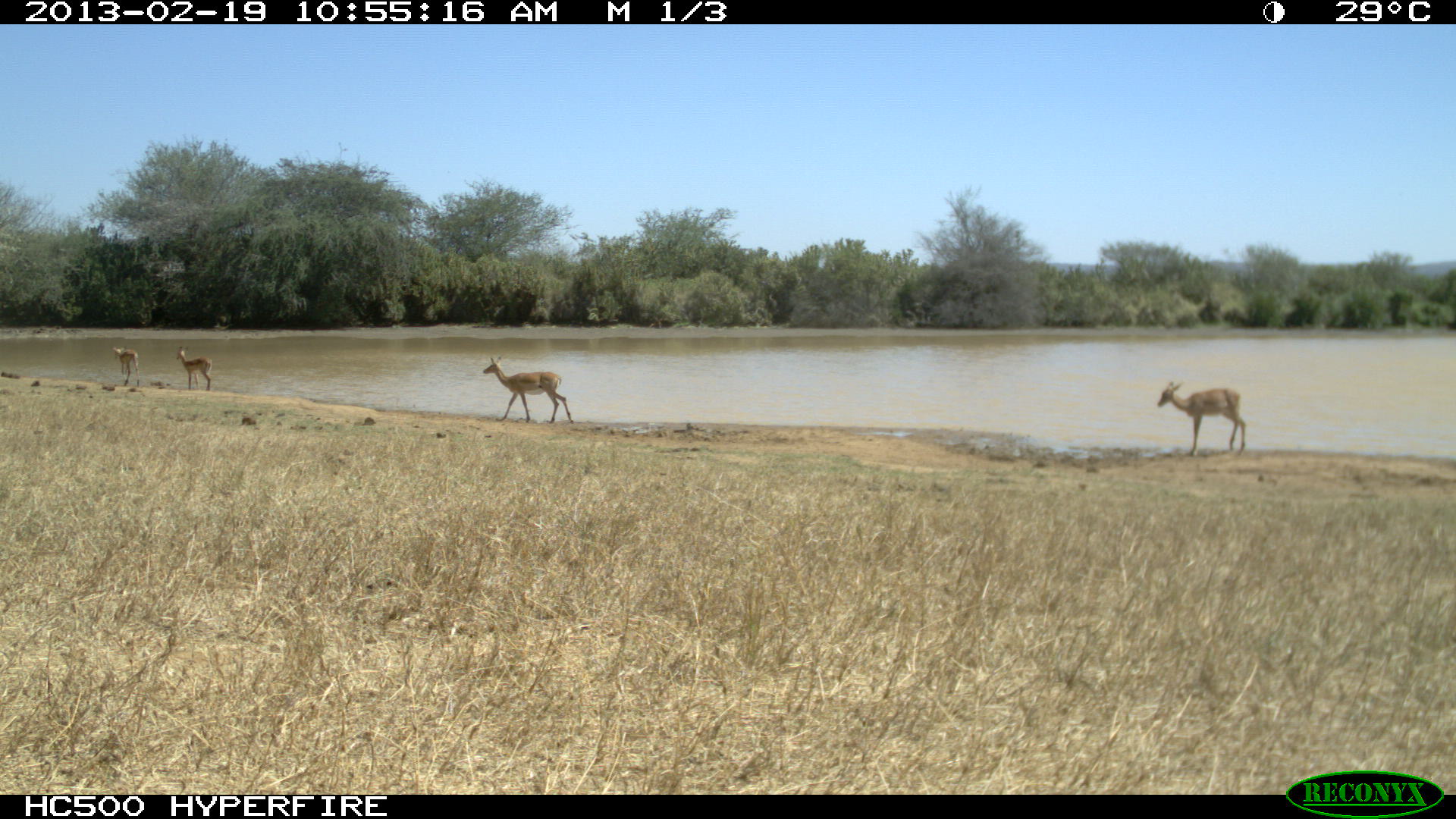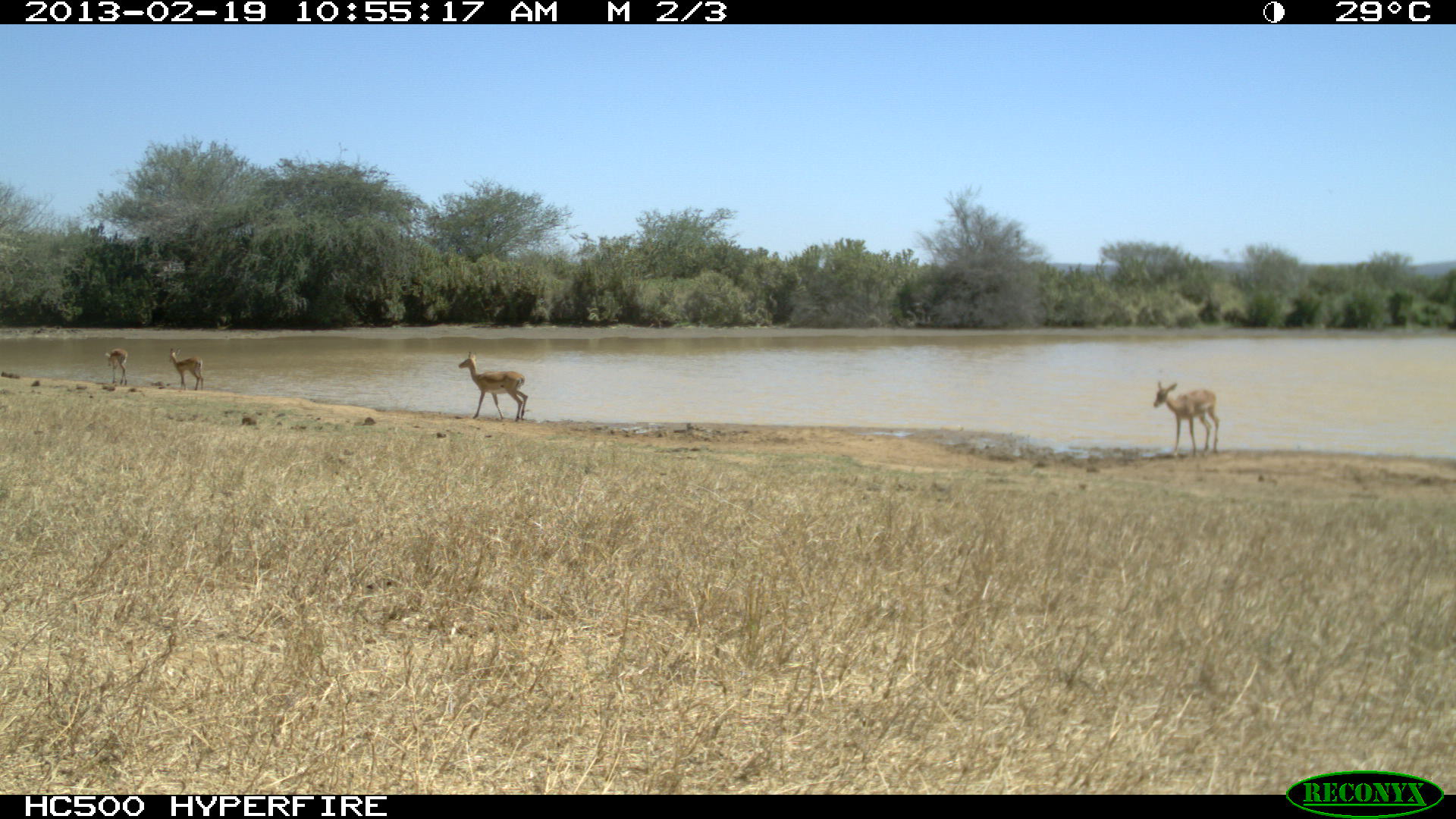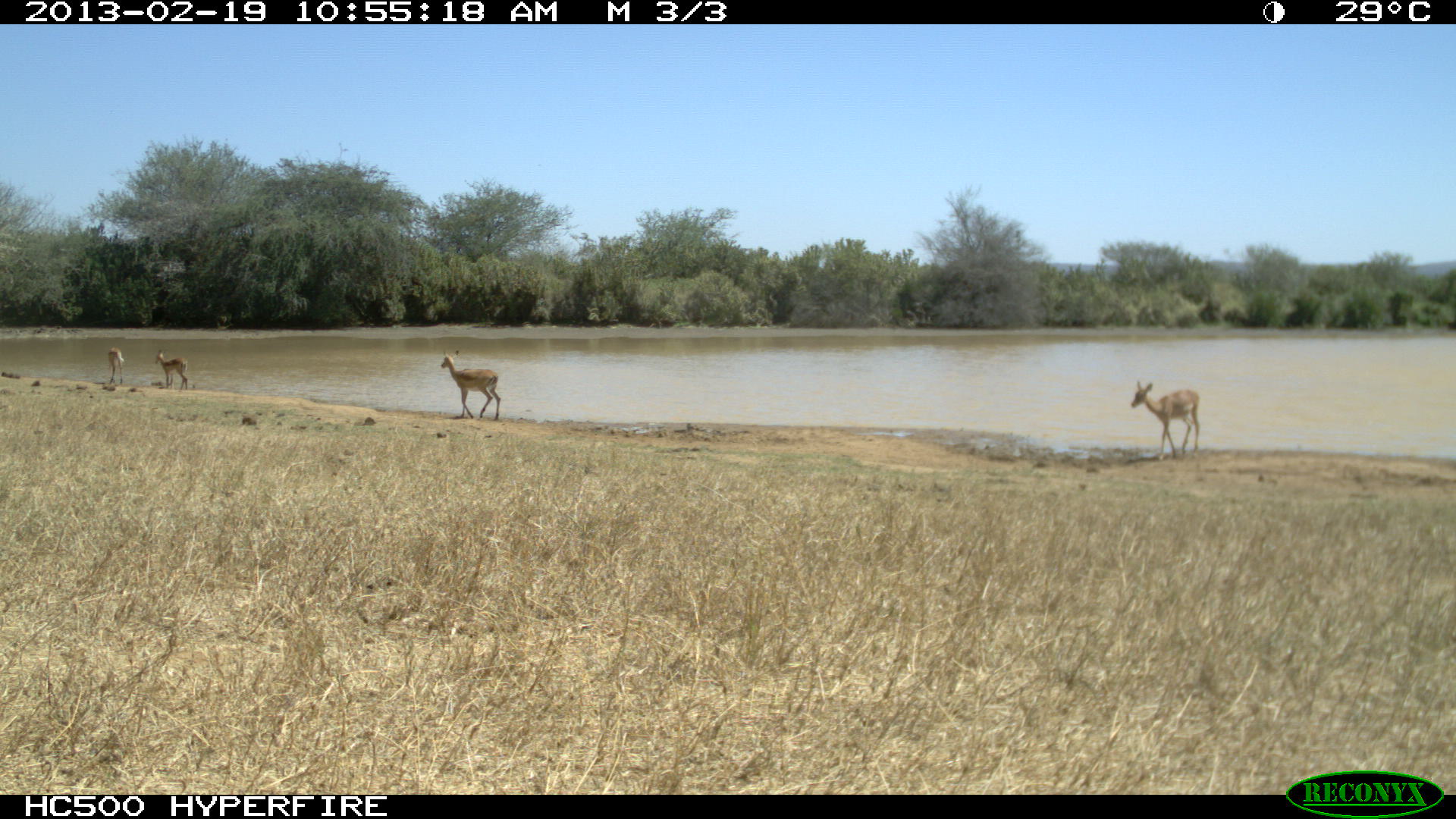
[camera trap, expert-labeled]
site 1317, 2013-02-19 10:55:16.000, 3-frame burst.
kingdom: Animalia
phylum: Chordata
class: Mammalia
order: Artiodactyla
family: Bovidae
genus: Aepyceros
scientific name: Aepyceros melampus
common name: impala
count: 4